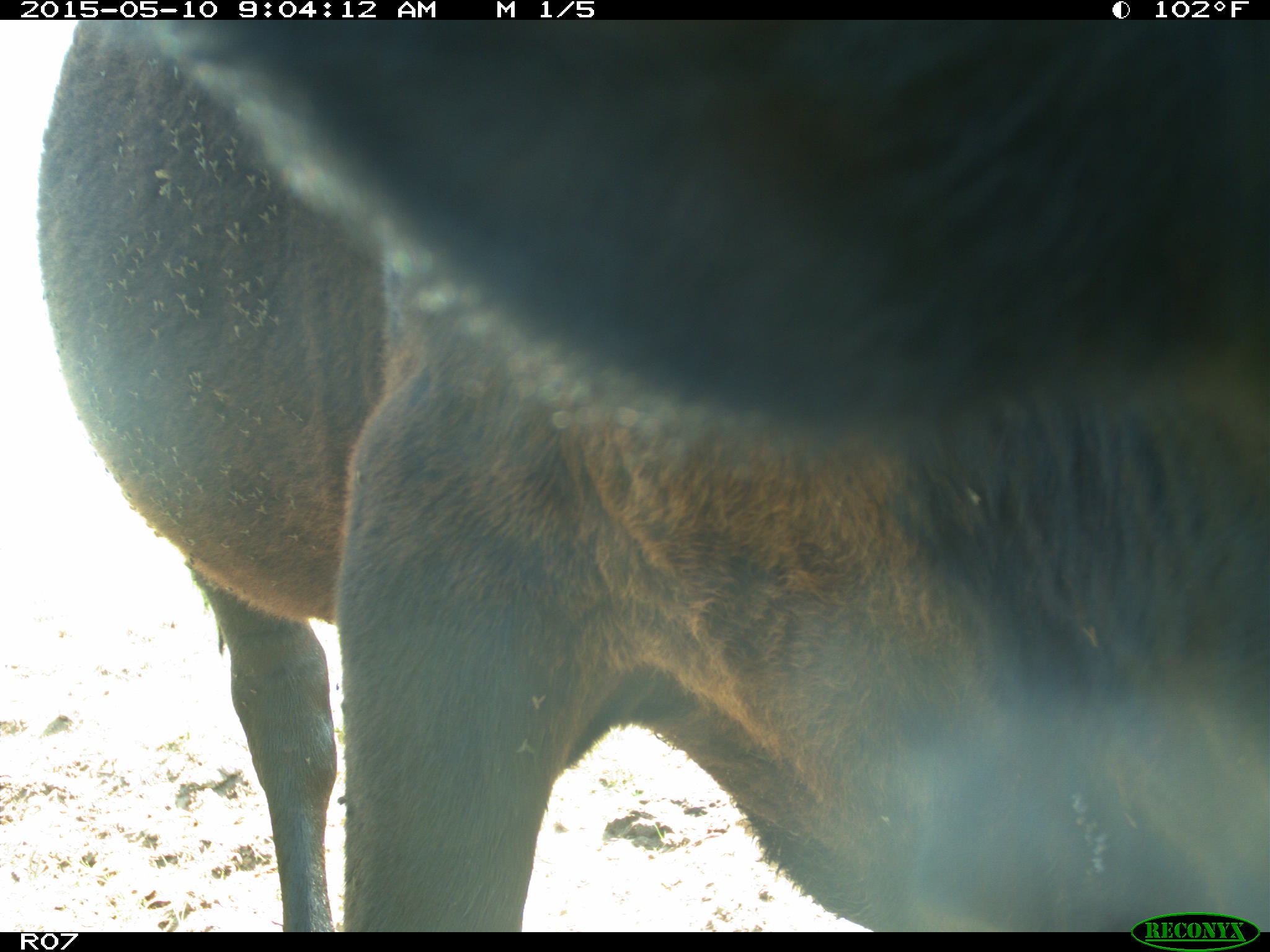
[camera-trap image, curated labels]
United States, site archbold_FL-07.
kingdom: Animalia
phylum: Chordata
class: Mammalia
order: Artiodactyla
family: Bovidae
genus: Bos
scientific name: Bos taurus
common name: domestic cow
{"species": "Bos taurus (domestic cow)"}